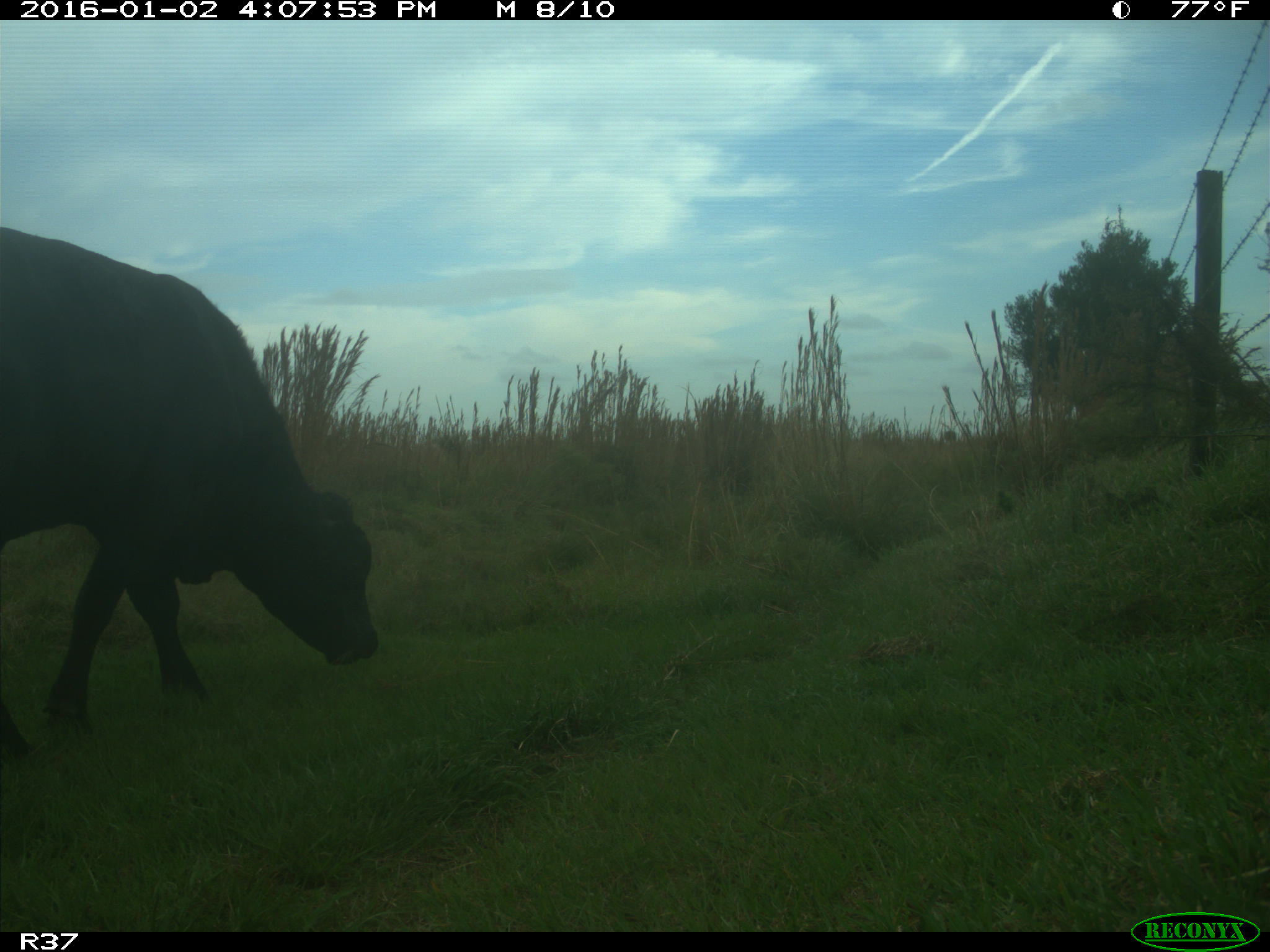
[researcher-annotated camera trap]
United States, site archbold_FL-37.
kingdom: Animalia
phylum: Chordata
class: Mammalia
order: Artiodactyla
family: Bovidae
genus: Bos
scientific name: Bos taurus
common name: domestic cow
Bos taurus (domestic cow).